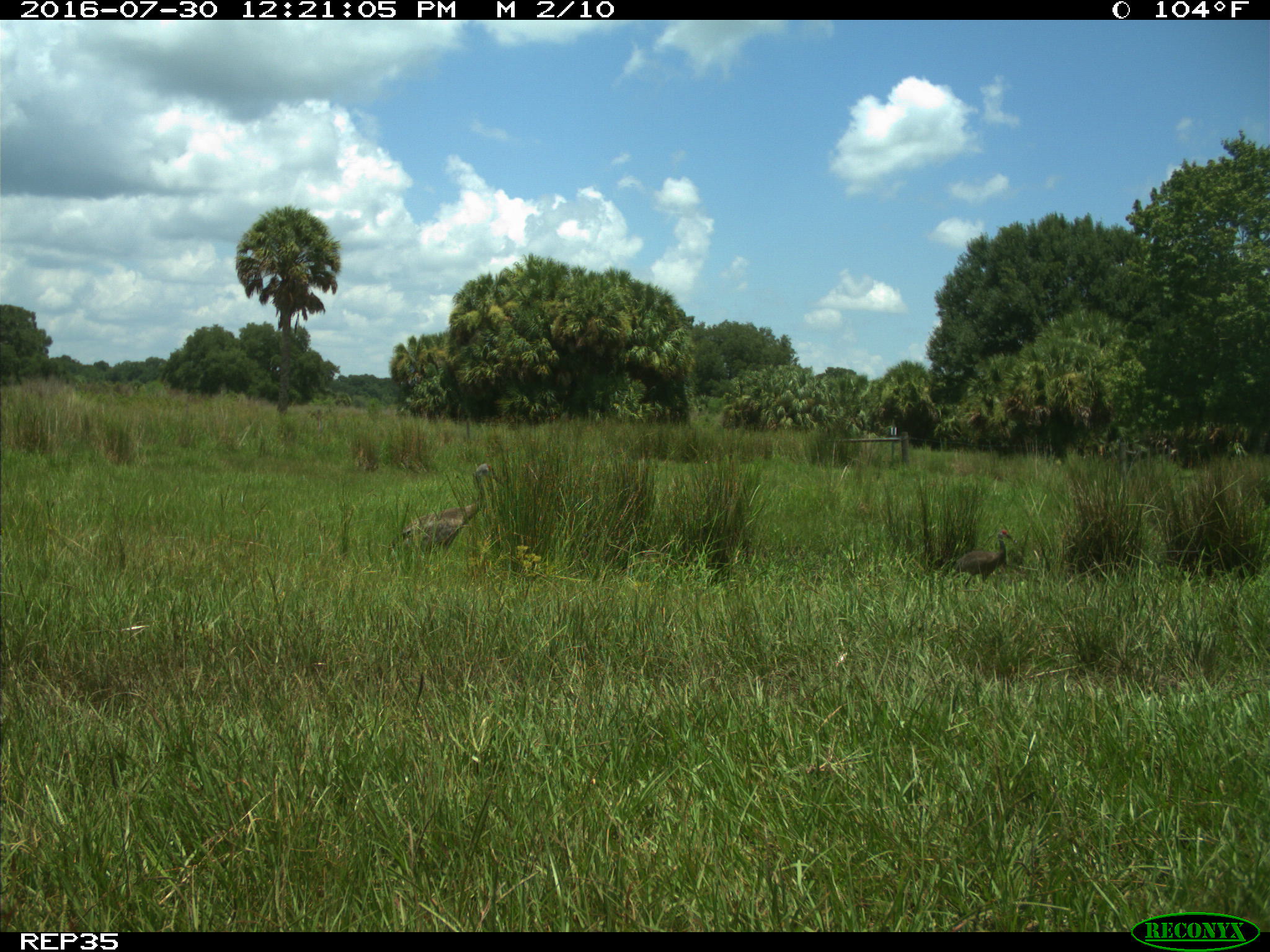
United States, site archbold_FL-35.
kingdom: Animalia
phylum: Chordata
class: Aves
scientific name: Aves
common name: birds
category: unidentified bird